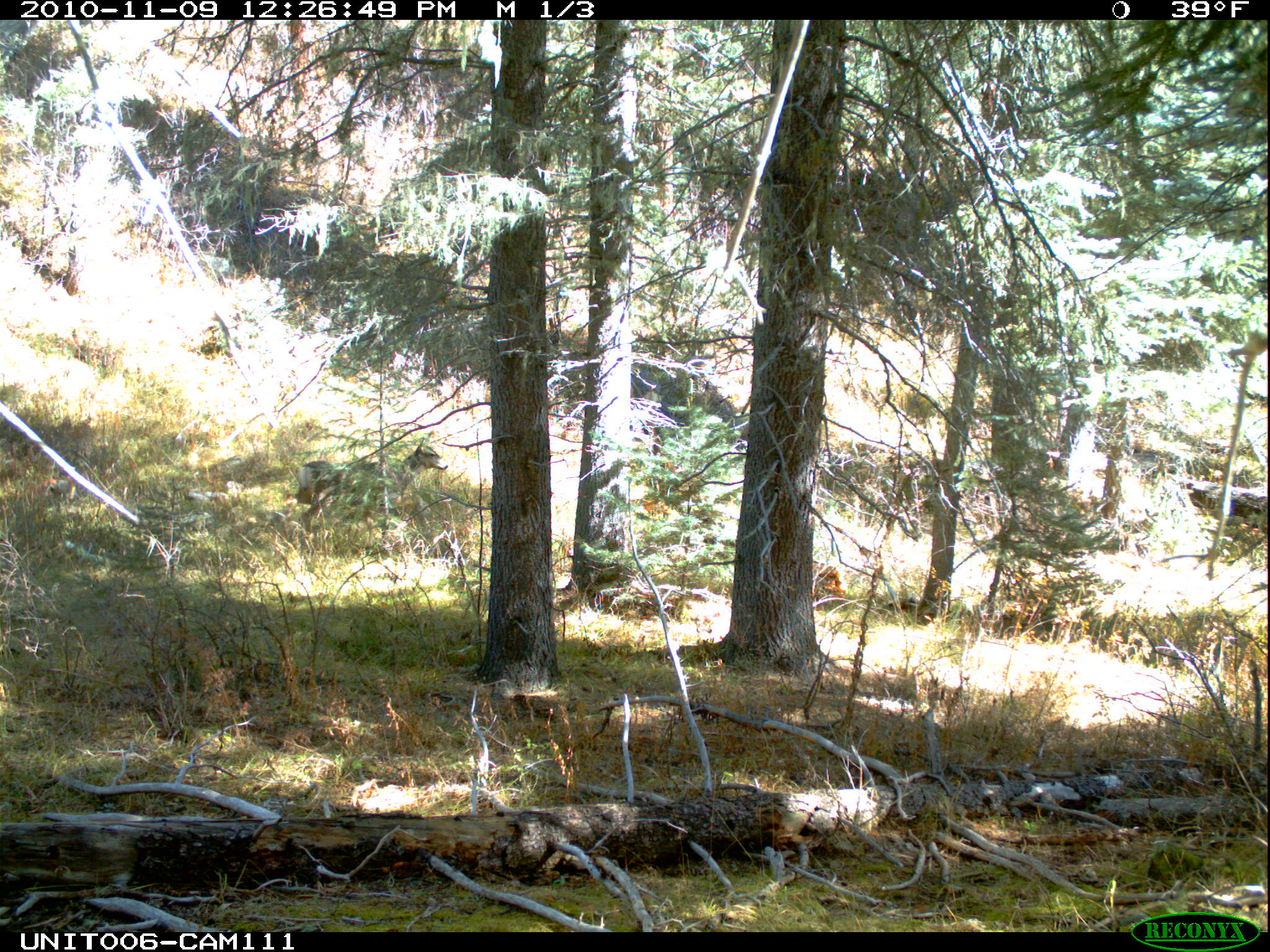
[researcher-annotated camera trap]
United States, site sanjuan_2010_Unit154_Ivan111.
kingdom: Animalia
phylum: Chordata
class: Mammalia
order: Artiodactyla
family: Cervidae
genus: Odocoileus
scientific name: Odocoileus hemionus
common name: mule deer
Odocoileus hemionus (mule deer).